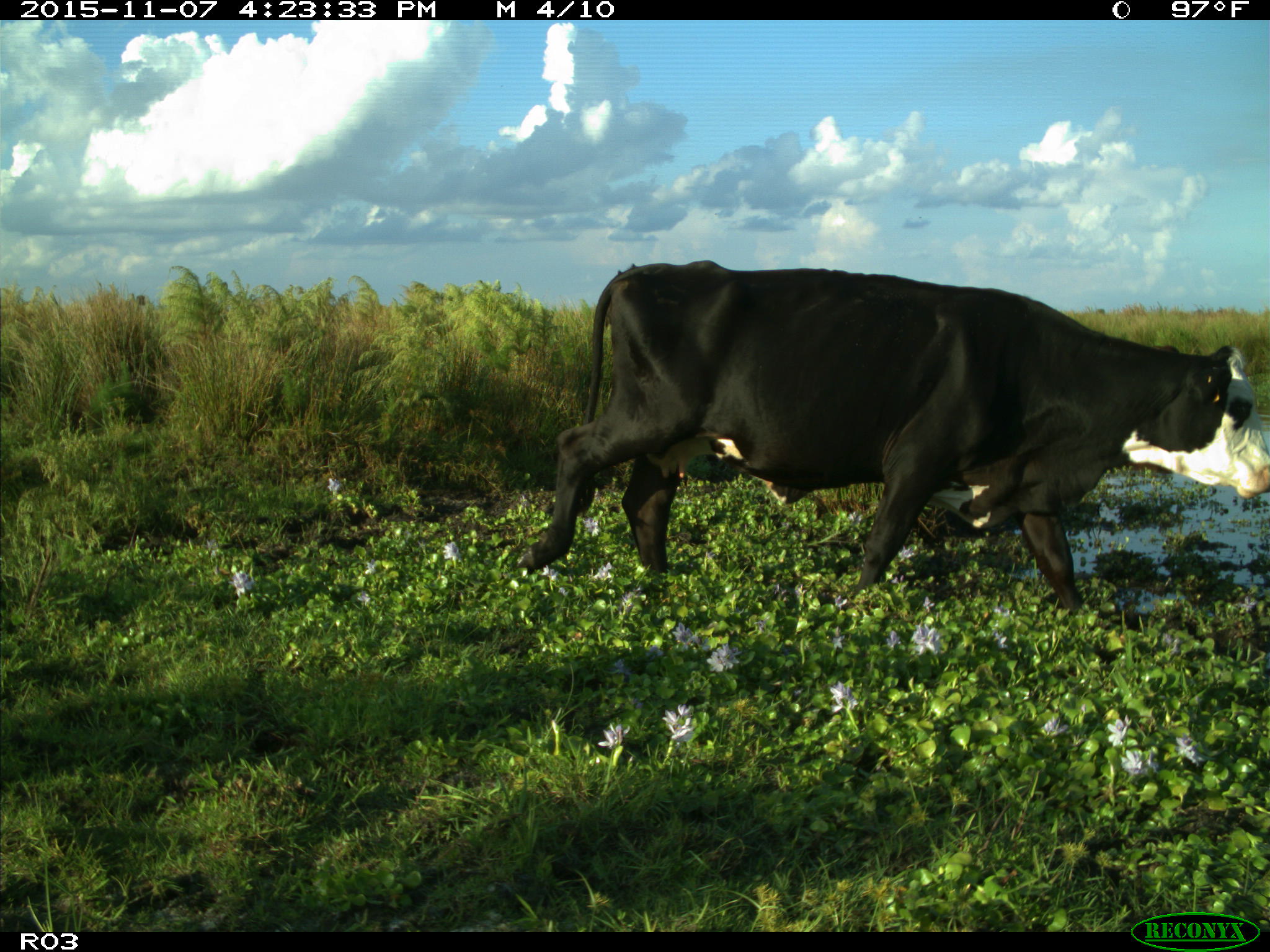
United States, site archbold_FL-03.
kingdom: Animalia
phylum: Chordata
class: Mammalia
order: Artiodactyla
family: Bovidae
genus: Bos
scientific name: Bos taurus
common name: domestic cow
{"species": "Bos taurus (domestic cow)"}